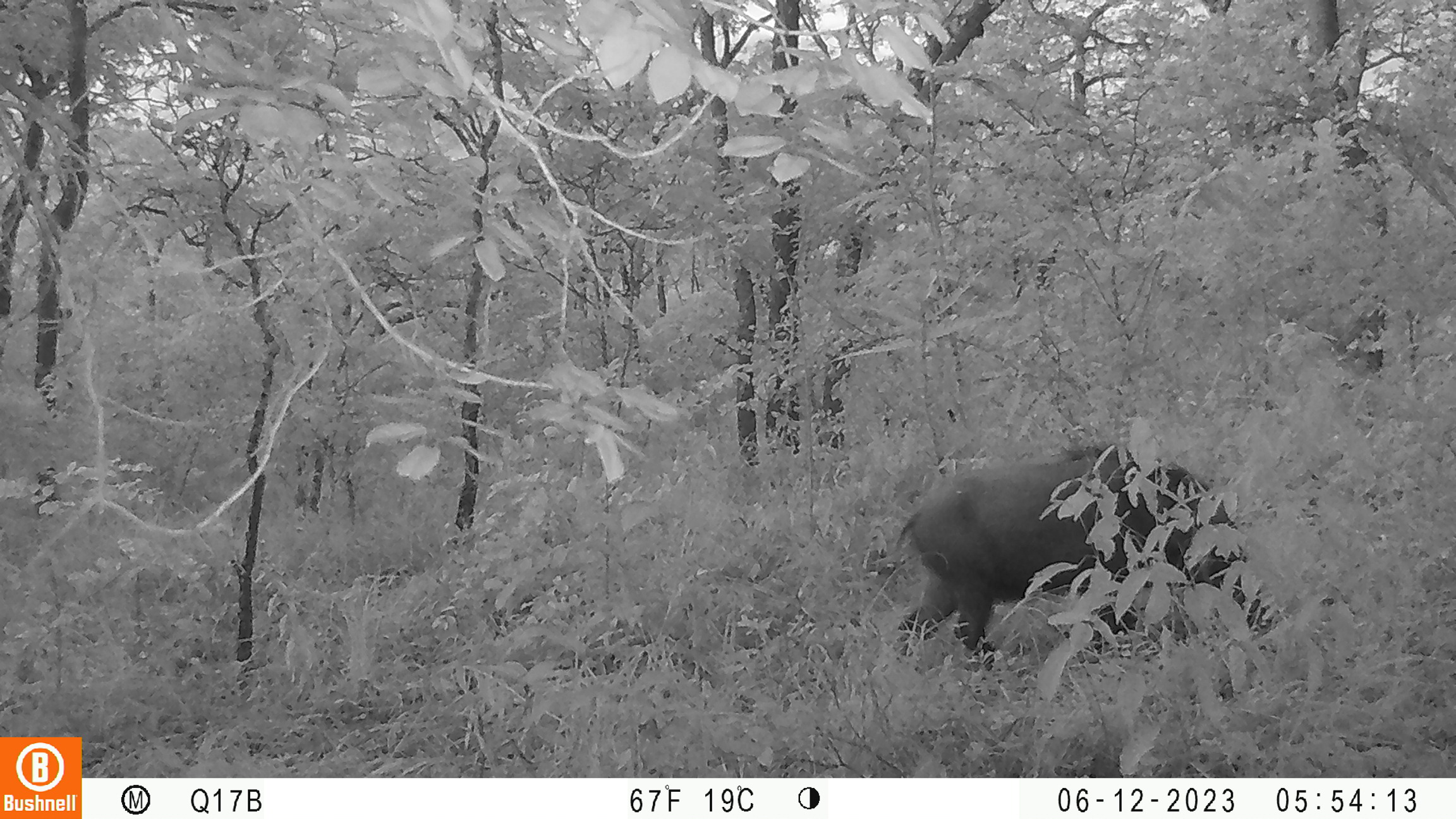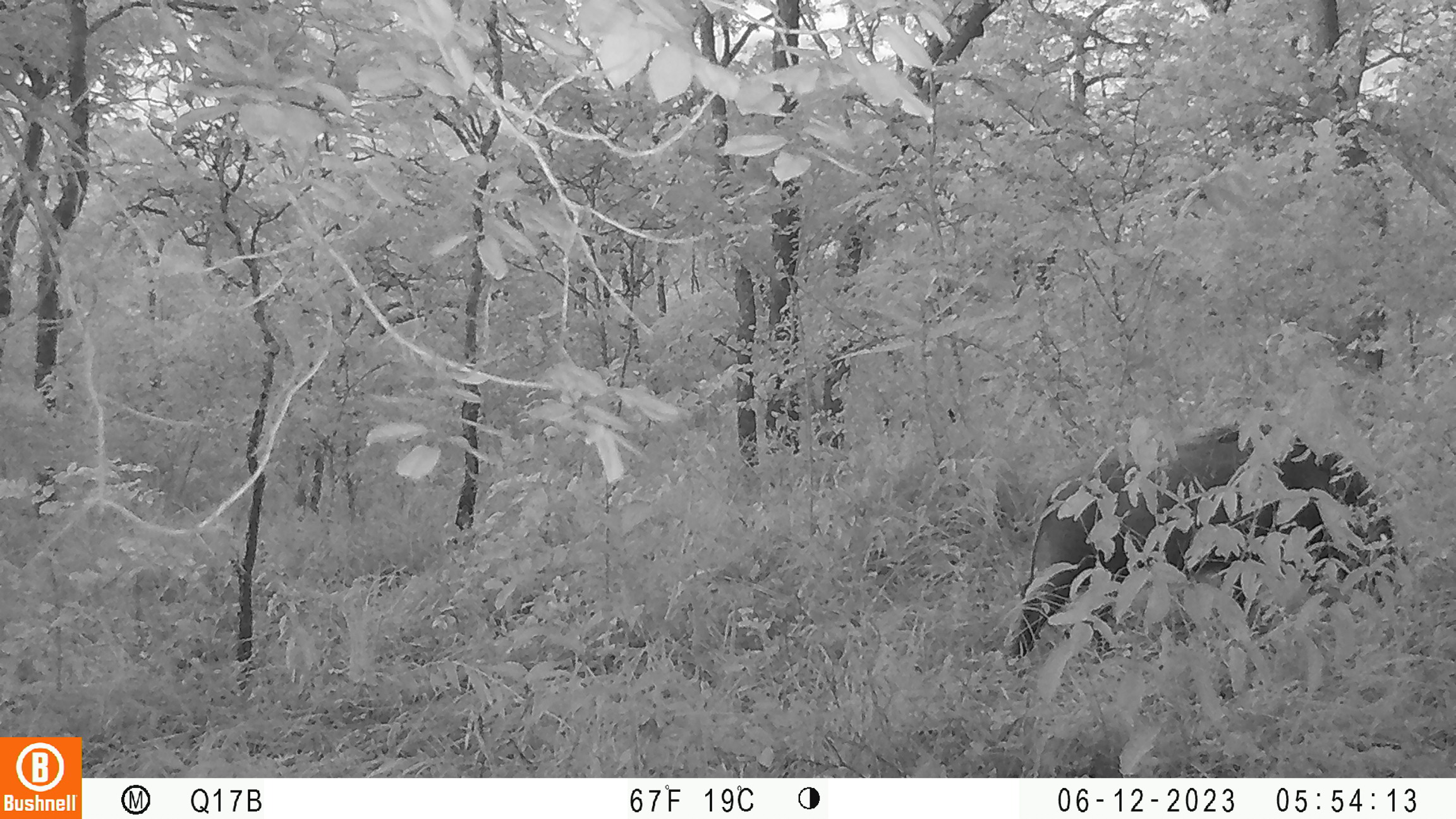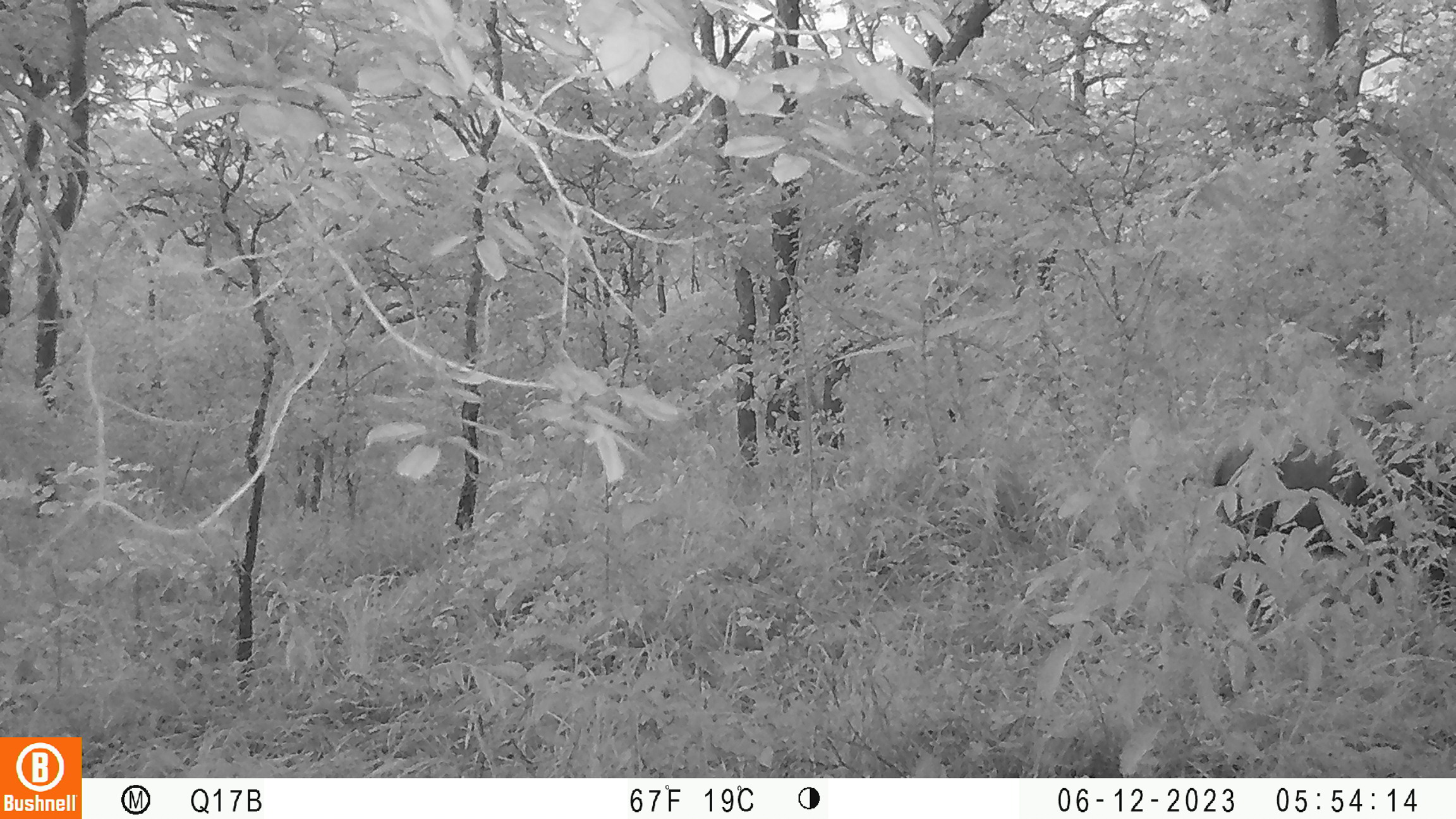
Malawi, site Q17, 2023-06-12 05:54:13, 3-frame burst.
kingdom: Animalia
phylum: Chordata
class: Mammalia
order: Artiodactyla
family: Suidae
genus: Potamochoerus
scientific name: Potamochoerus larvatus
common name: bushpig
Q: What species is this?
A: Bushpig (Potamochoerus larvatus).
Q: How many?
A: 1.